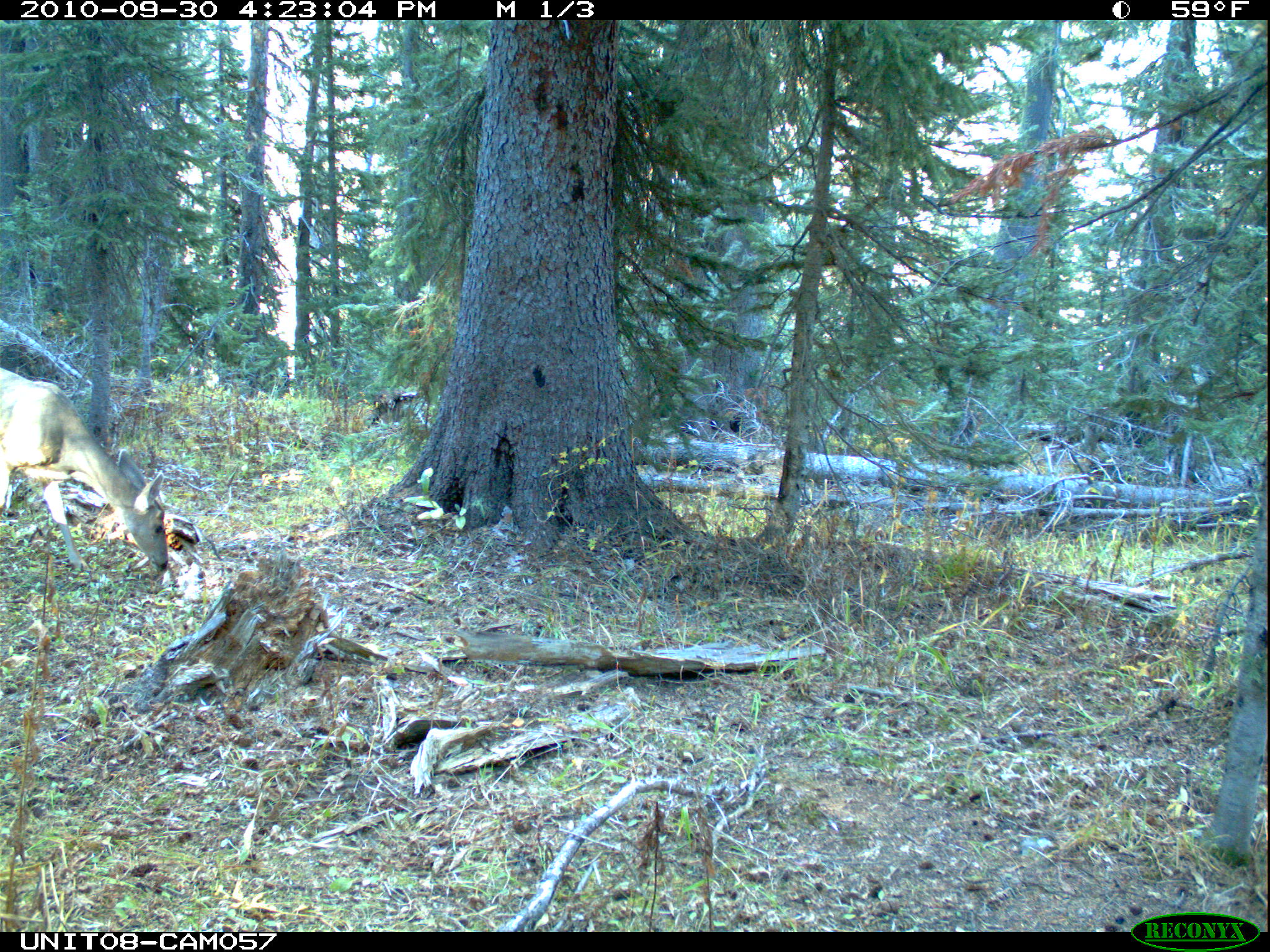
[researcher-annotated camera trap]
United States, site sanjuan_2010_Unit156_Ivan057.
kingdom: Animalia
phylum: Chordata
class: Mammalia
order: Artiodactyla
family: Cervidae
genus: Odocoileus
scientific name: Odocoileus hemionus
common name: mule deer